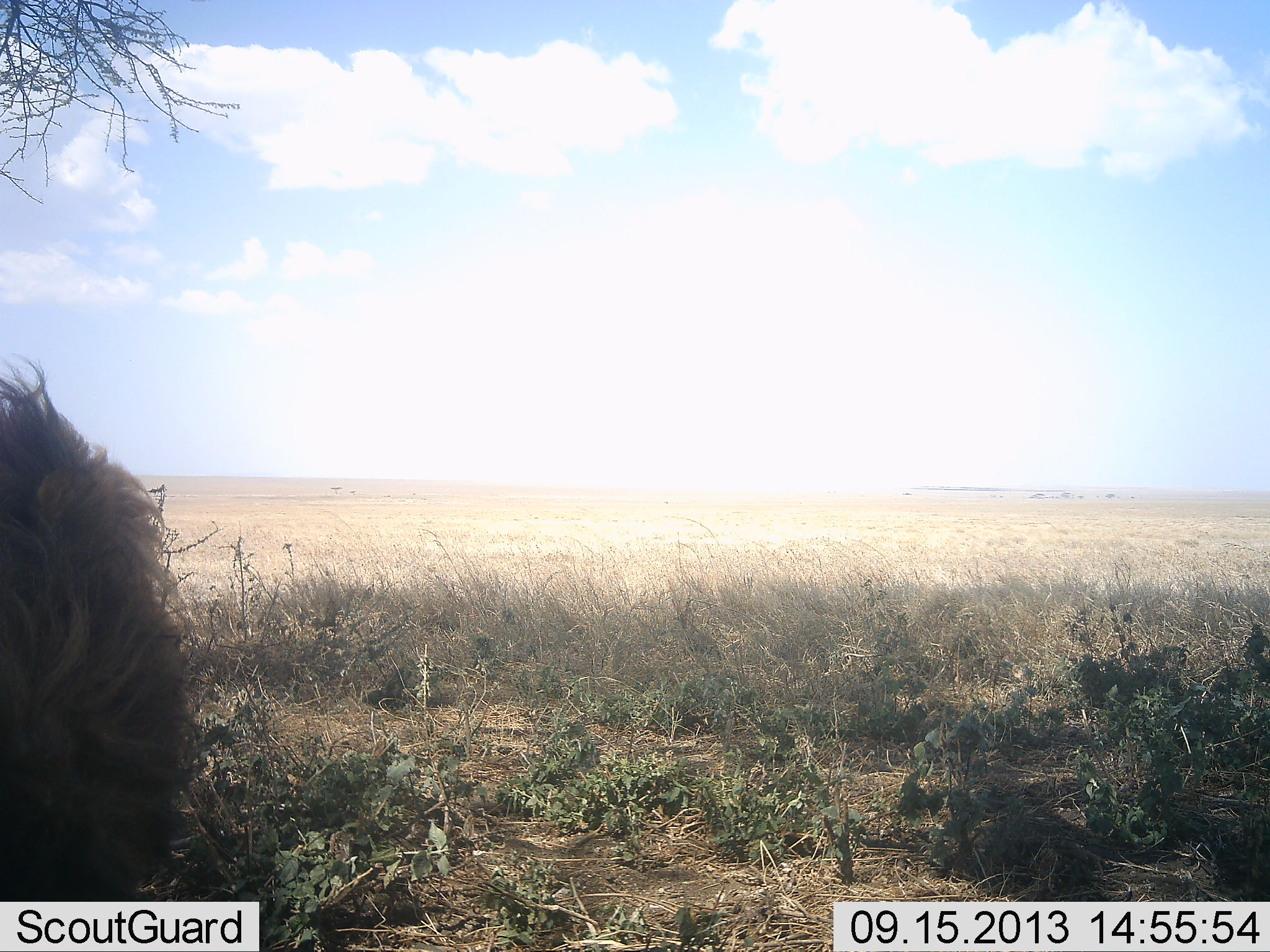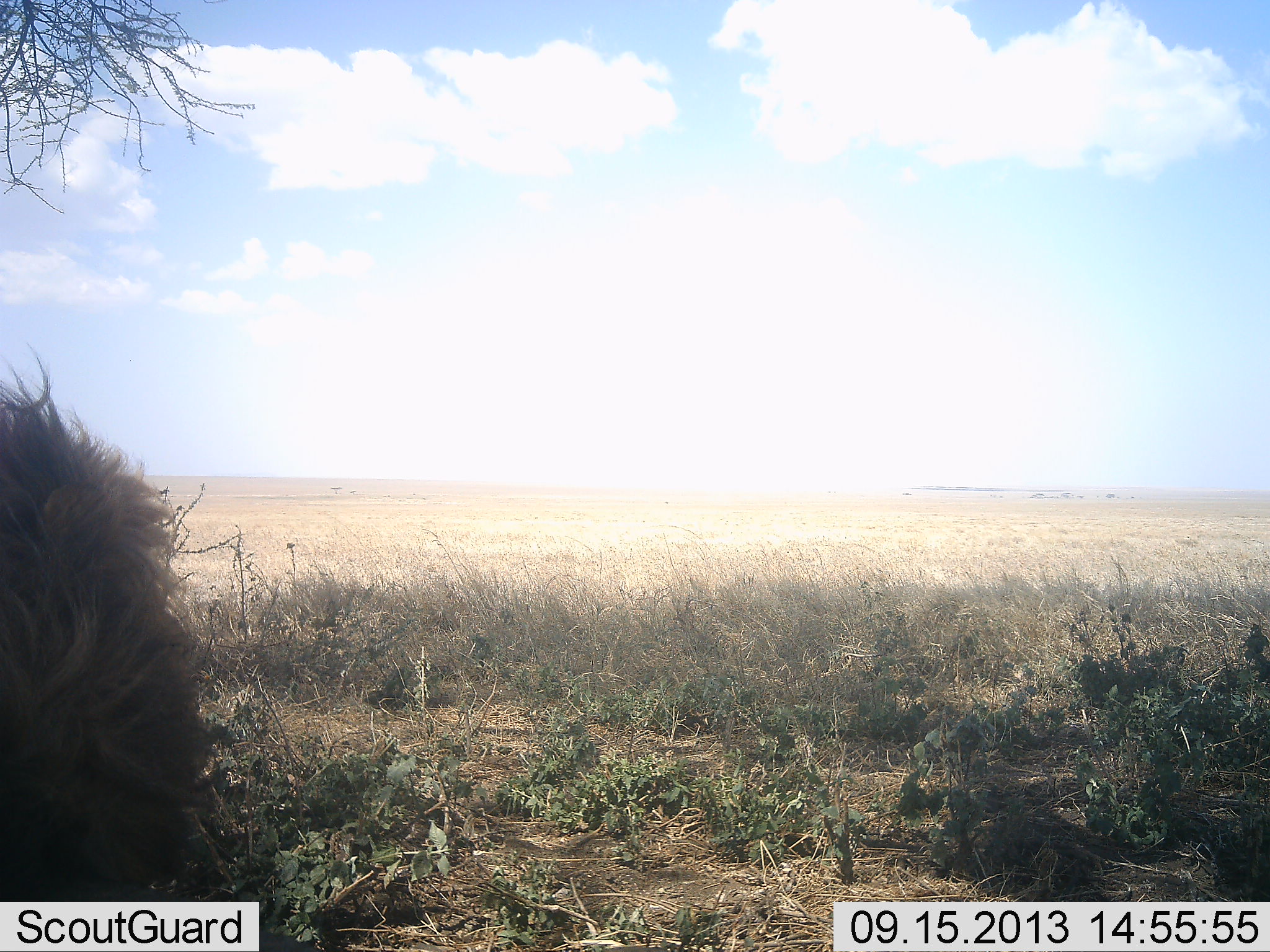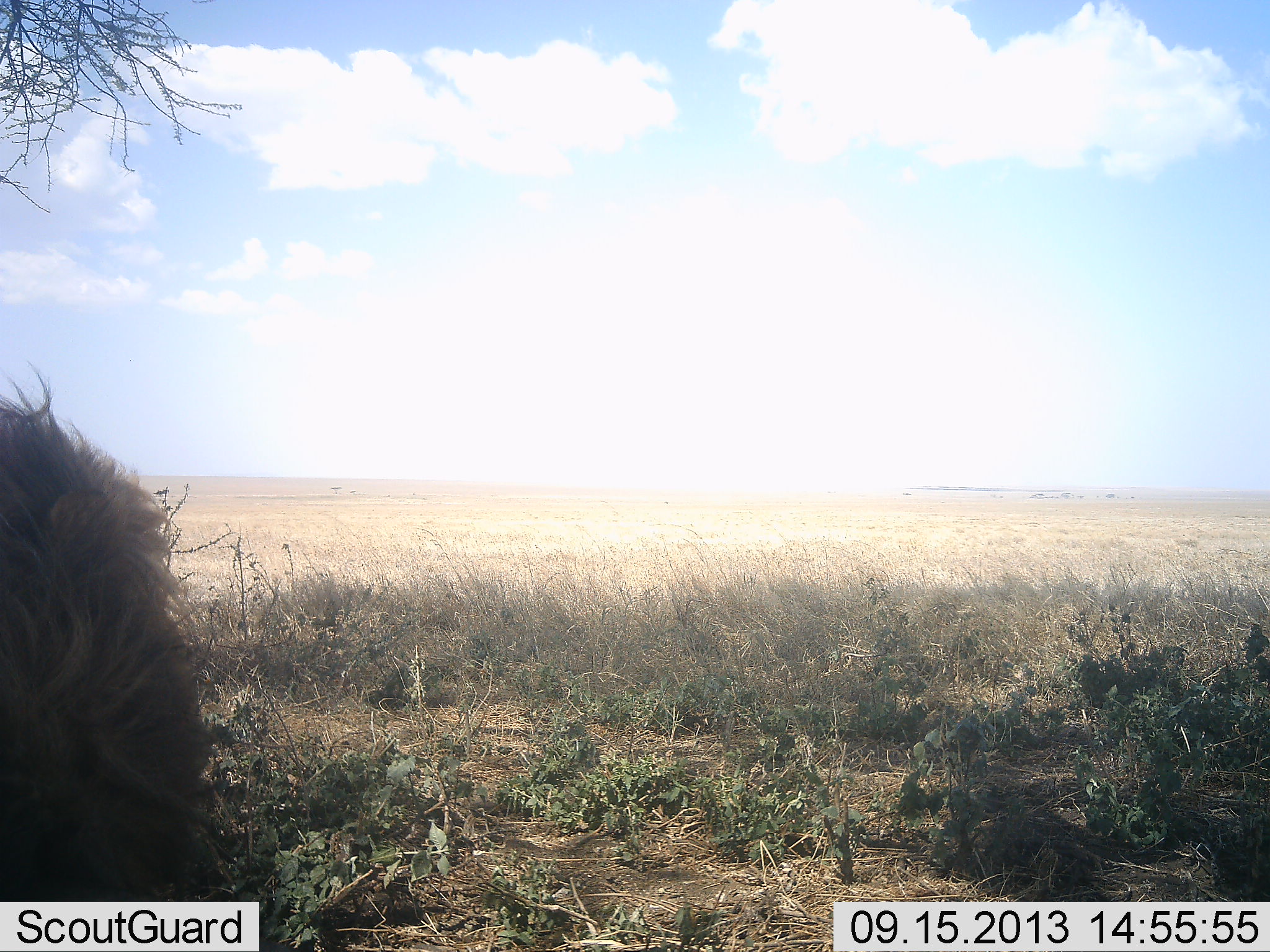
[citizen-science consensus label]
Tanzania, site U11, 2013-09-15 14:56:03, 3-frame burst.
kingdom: Animalia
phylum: Chordata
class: Mammalia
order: Carnivora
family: Felidae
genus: Panthera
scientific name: Panthera leo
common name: lion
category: lionmale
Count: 1.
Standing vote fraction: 8%.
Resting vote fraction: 92%.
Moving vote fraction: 0%.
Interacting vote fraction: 0%.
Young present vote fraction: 0%.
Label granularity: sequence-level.